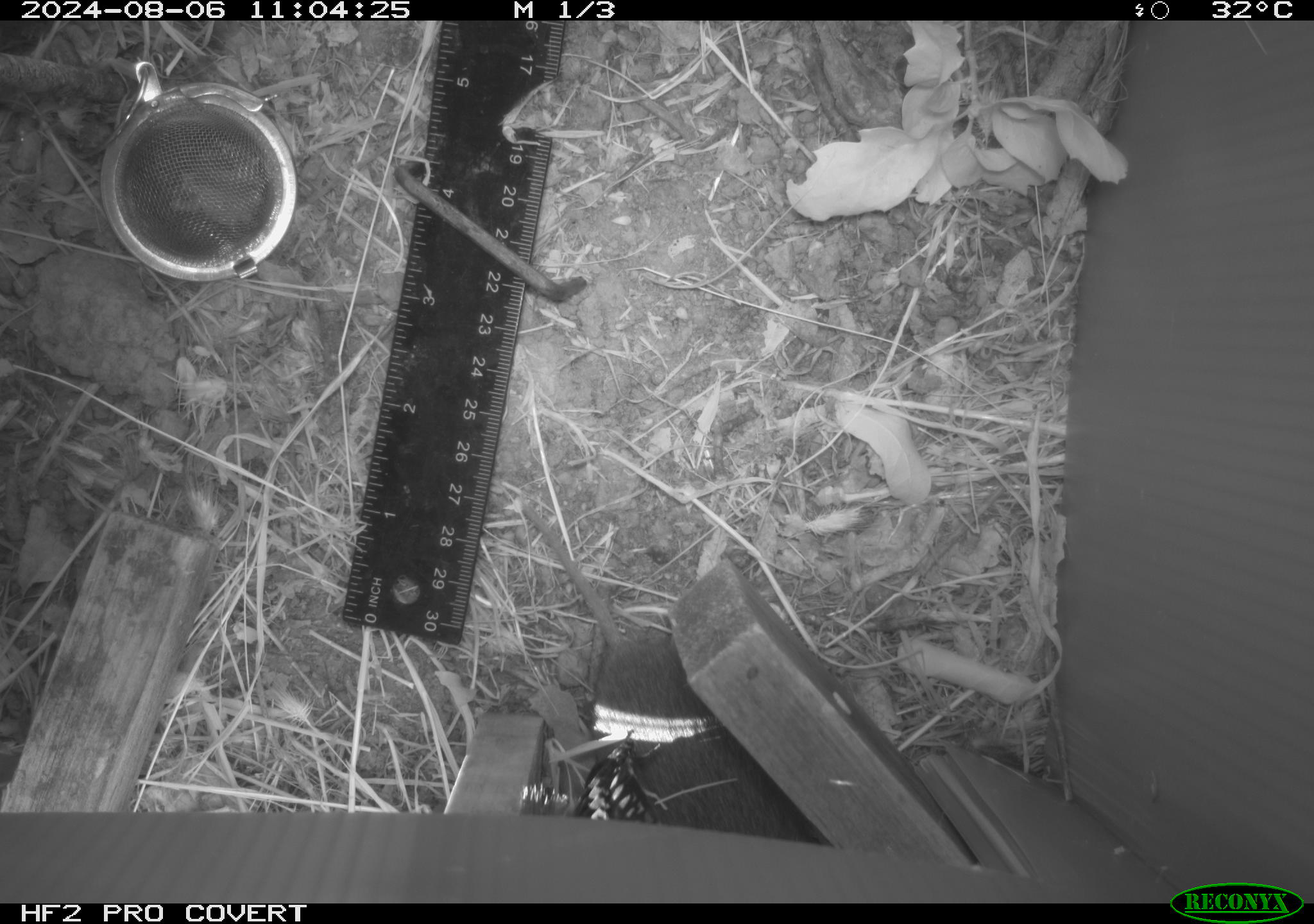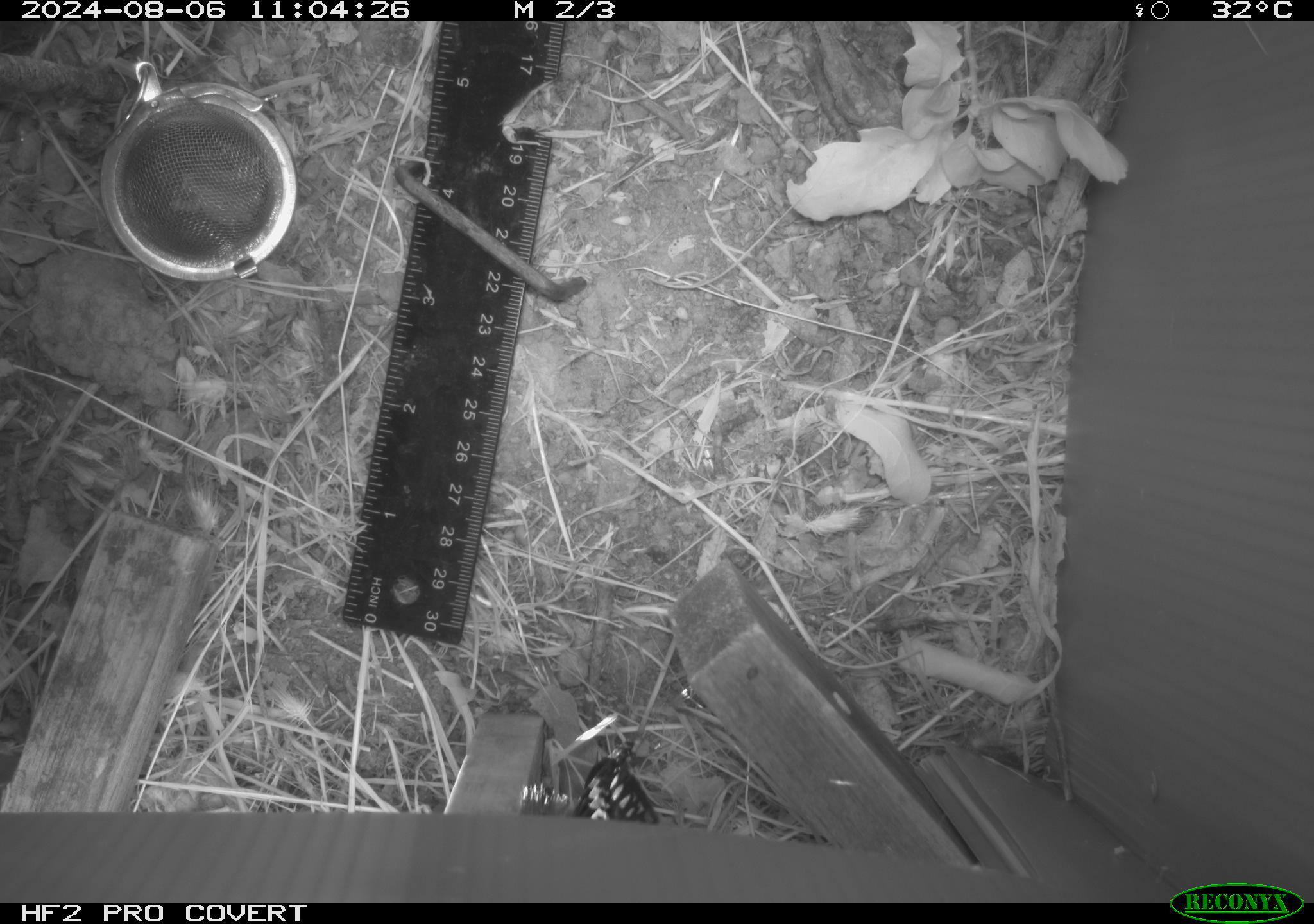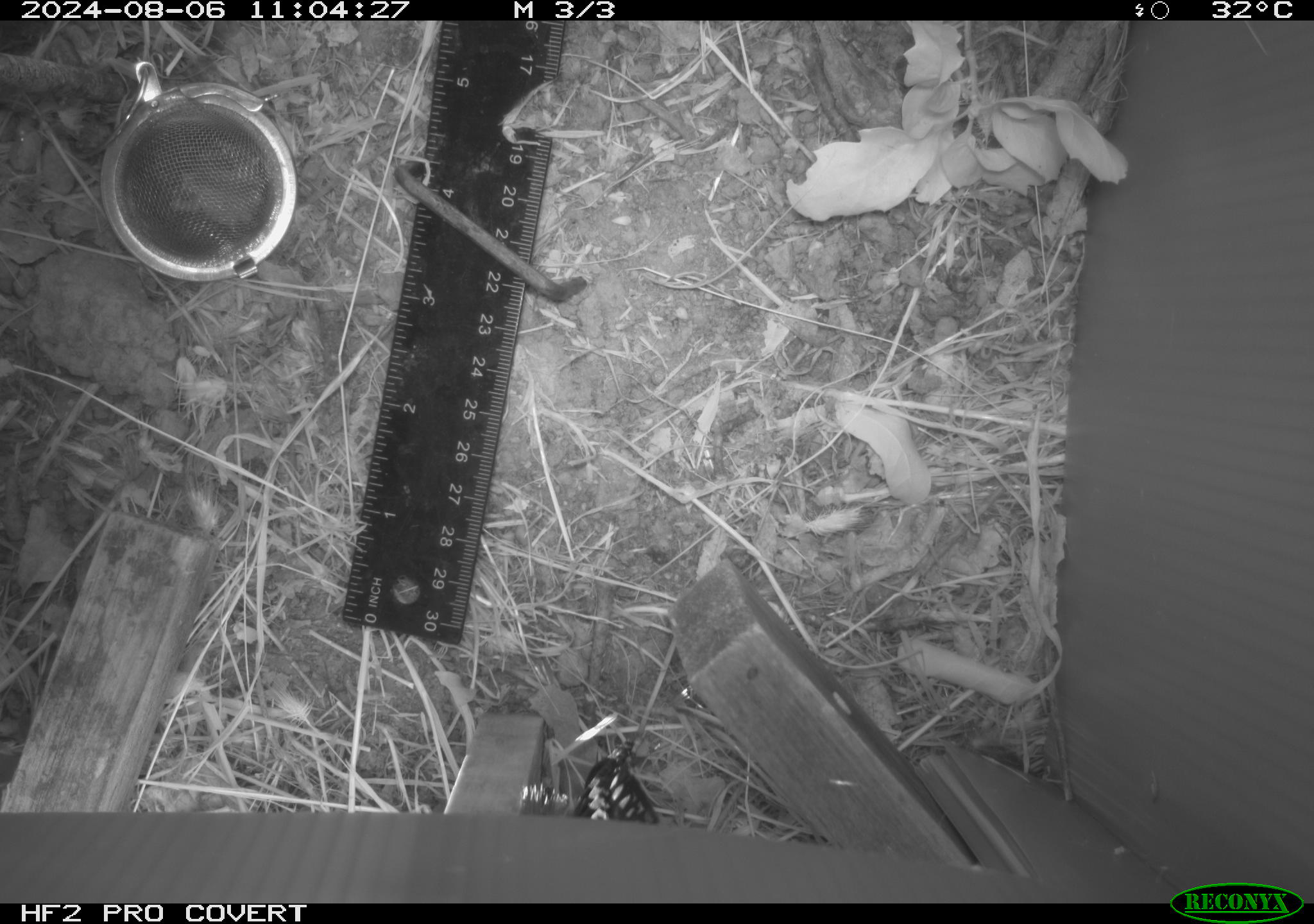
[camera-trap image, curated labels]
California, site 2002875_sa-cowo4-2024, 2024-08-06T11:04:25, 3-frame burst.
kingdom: Animalia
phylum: Chordata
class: Mammalia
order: Rodentia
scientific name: Rodentia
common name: rodent